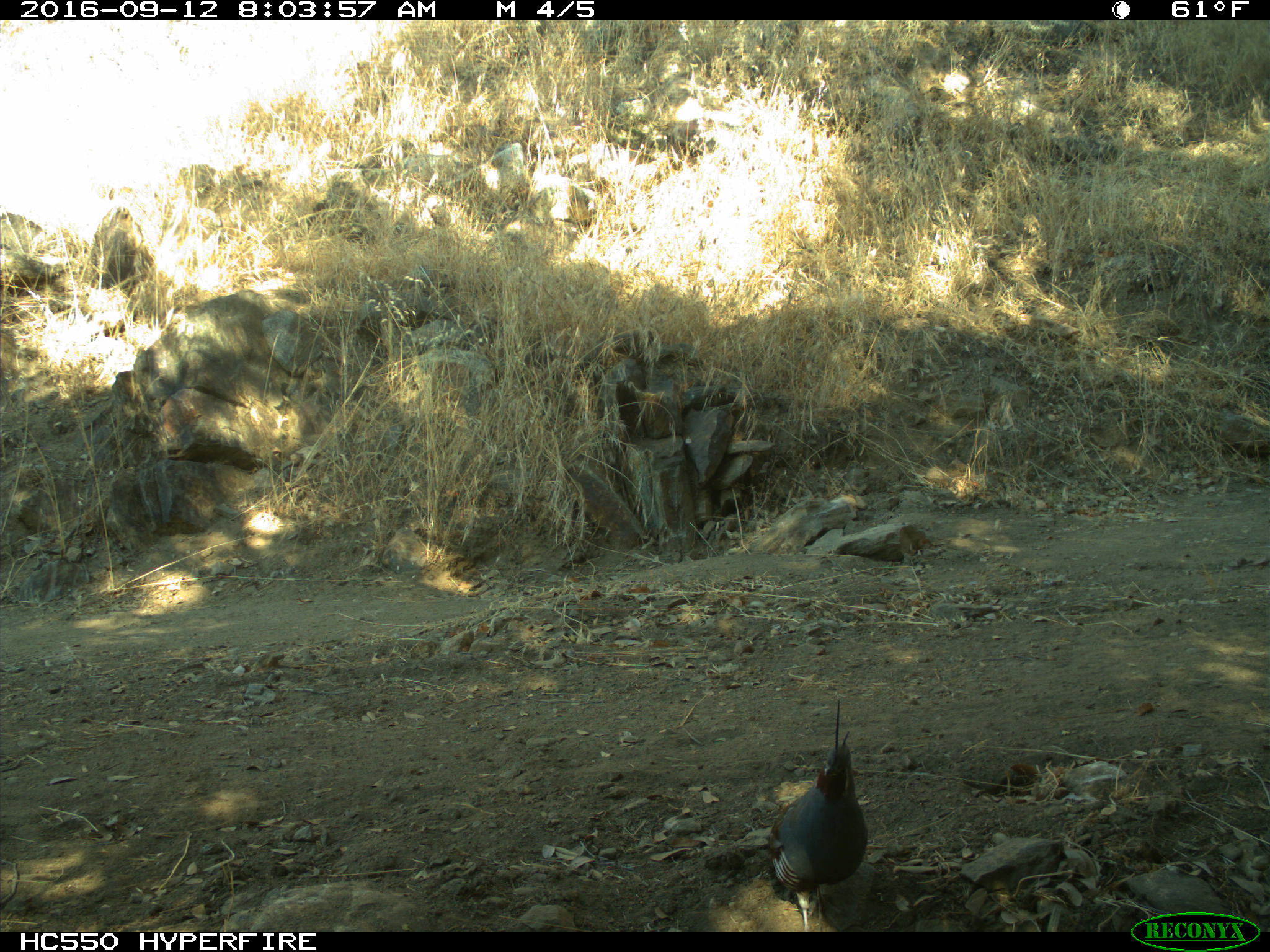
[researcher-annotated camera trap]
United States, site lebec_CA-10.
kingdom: Animalia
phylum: Chordata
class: Aves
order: Galliformes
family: Odontophoridae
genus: Callipepla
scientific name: Callipepla californica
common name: california quail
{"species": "Callipepla californica (california quail)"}